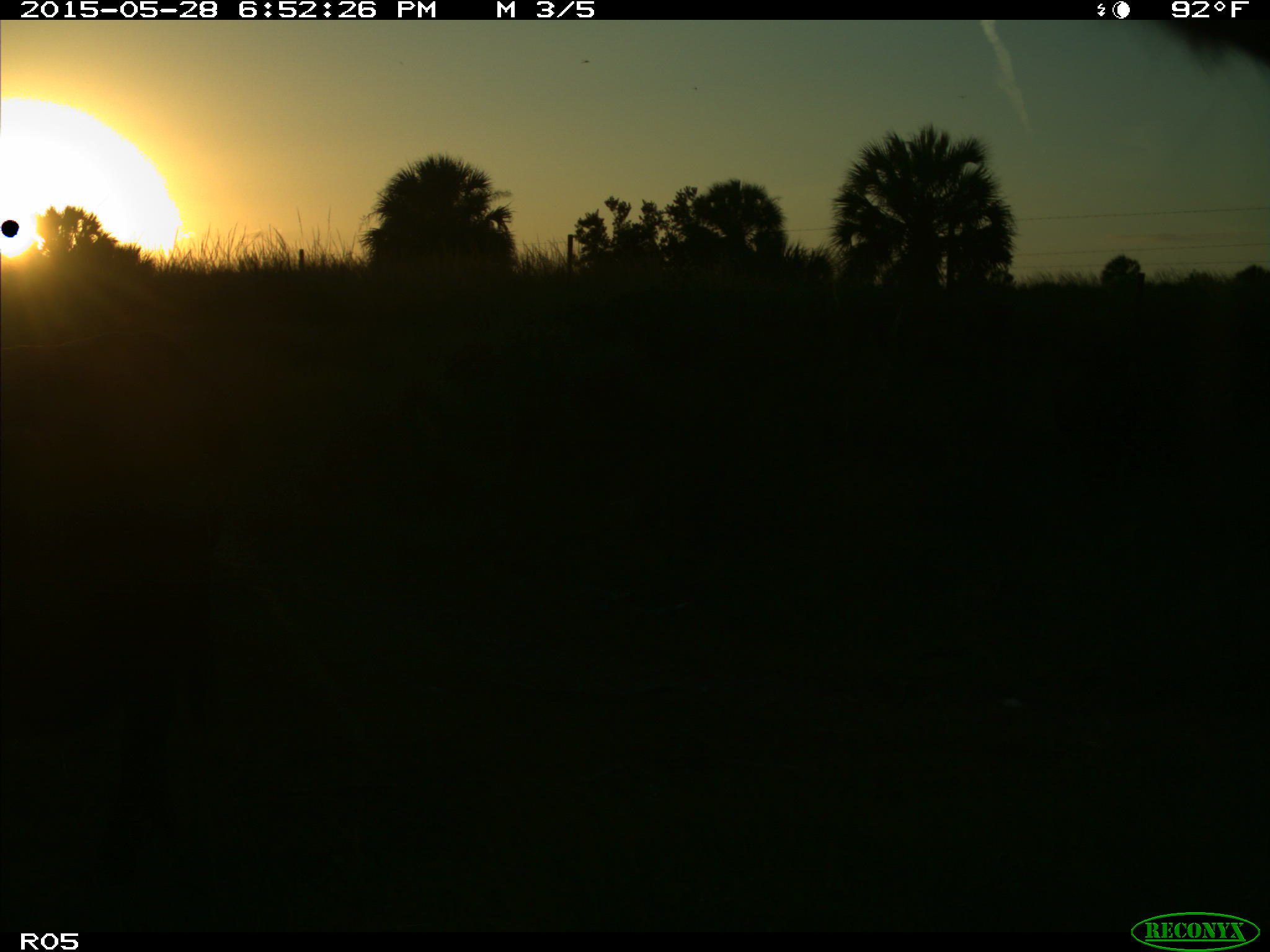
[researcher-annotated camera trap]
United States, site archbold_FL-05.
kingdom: Animalia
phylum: Chordata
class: Mammalia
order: Artiodactyla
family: Bovidae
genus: Bos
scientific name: Bos taurus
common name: domestic cow